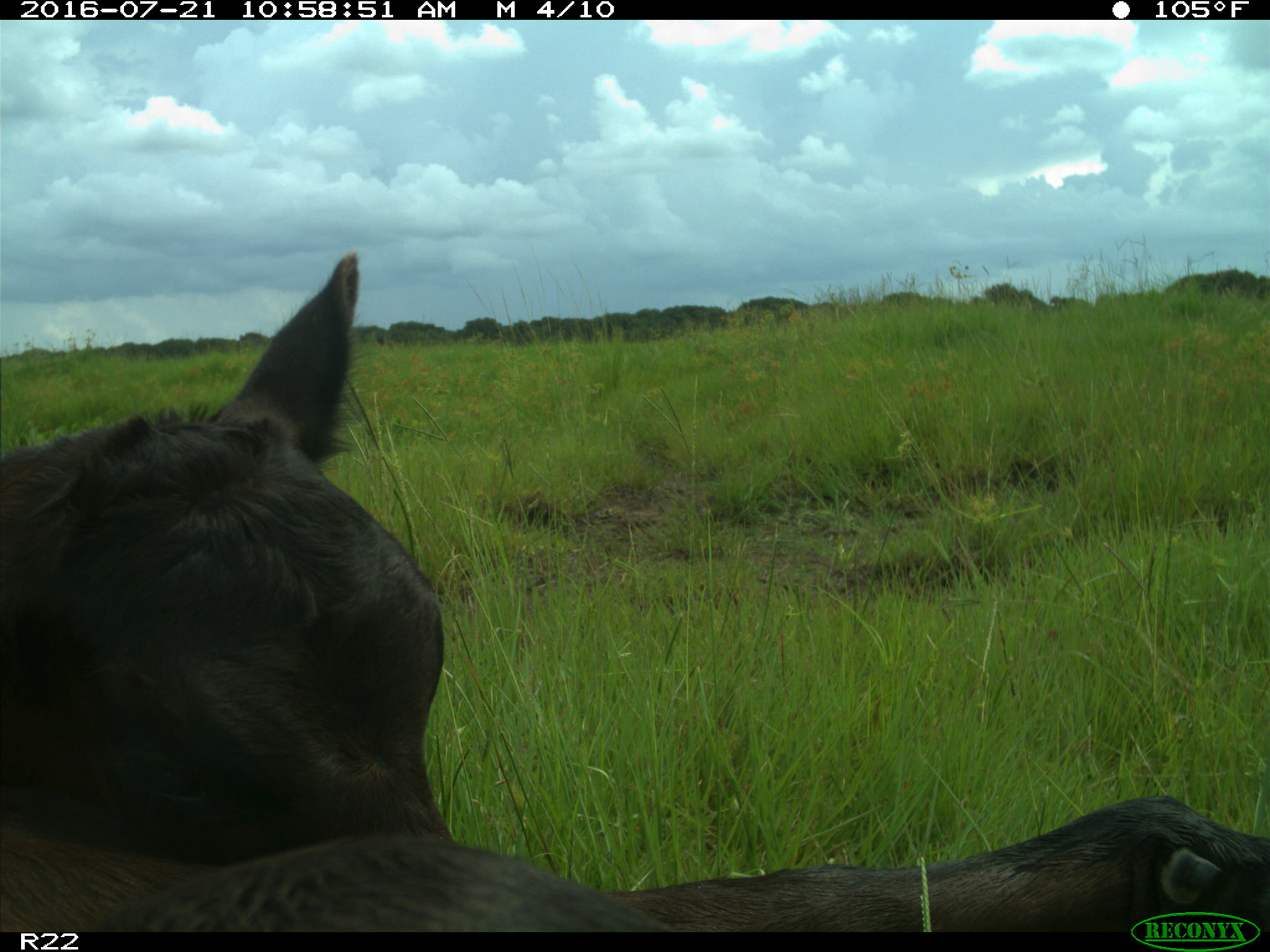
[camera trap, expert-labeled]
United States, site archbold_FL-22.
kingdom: Animalia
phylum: Chordata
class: Mammalia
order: Artiodactyla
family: Bovidae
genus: Bos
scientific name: Bos taurus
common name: domestic cow